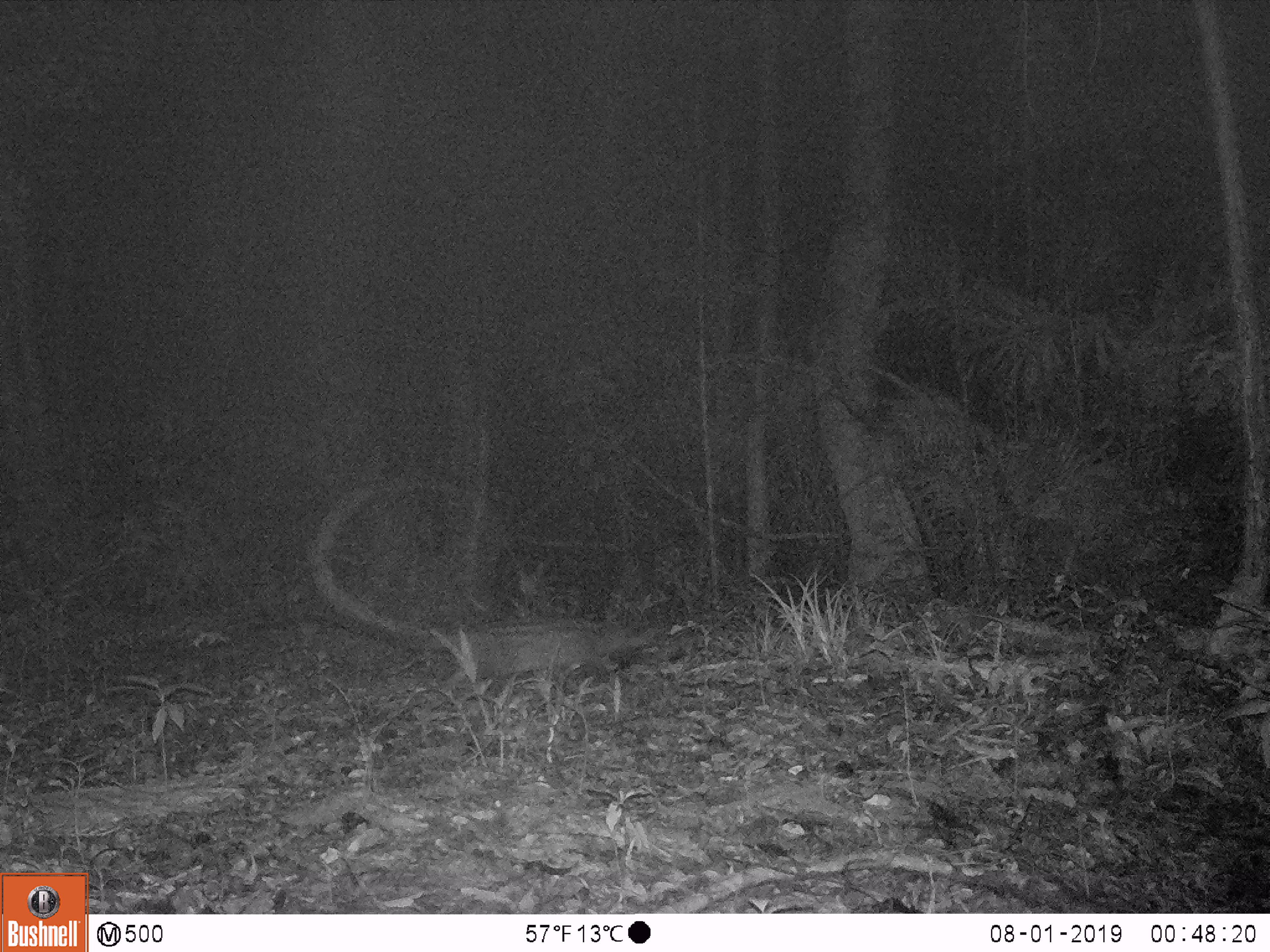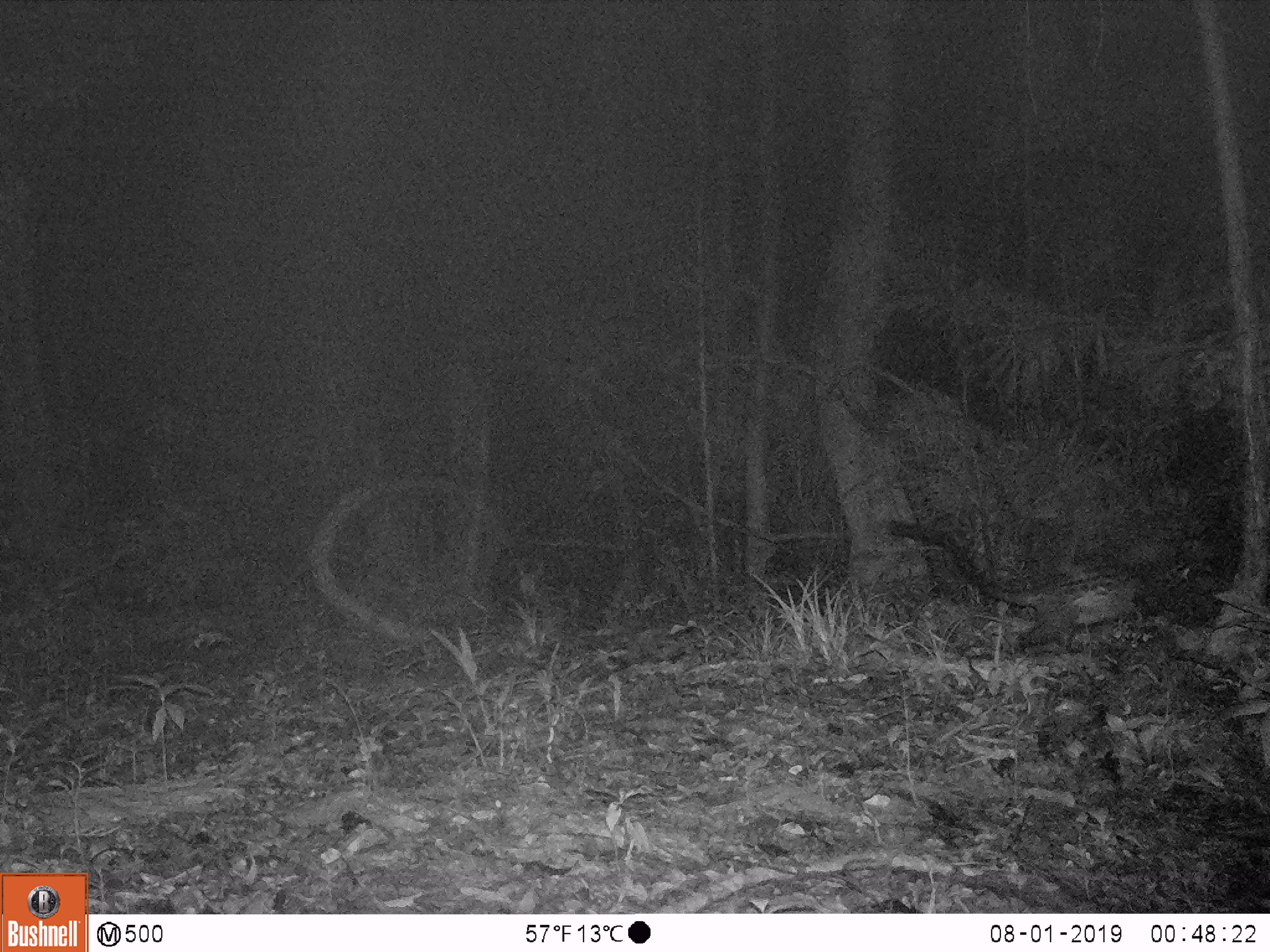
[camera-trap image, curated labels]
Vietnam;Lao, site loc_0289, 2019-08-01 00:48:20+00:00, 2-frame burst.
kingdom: Animalia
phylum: Chordata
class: Mammalia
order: Carnivora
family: Viverridae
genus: Paradoxurus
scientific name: Paradoxurus hermaphroditus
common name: common palm civet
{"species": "common palm civet (Paradoxurus hermaphroditus)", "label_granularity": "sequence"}